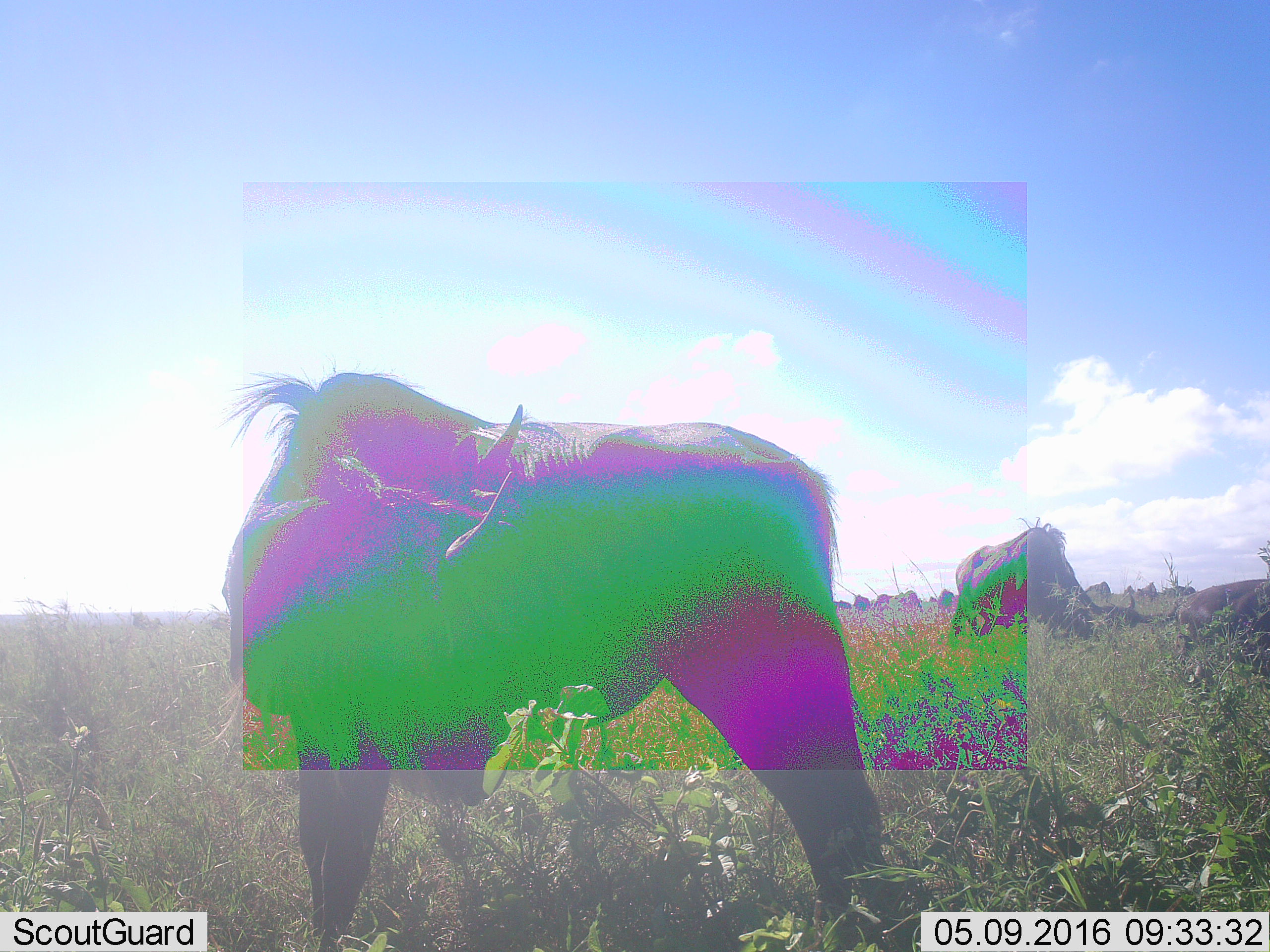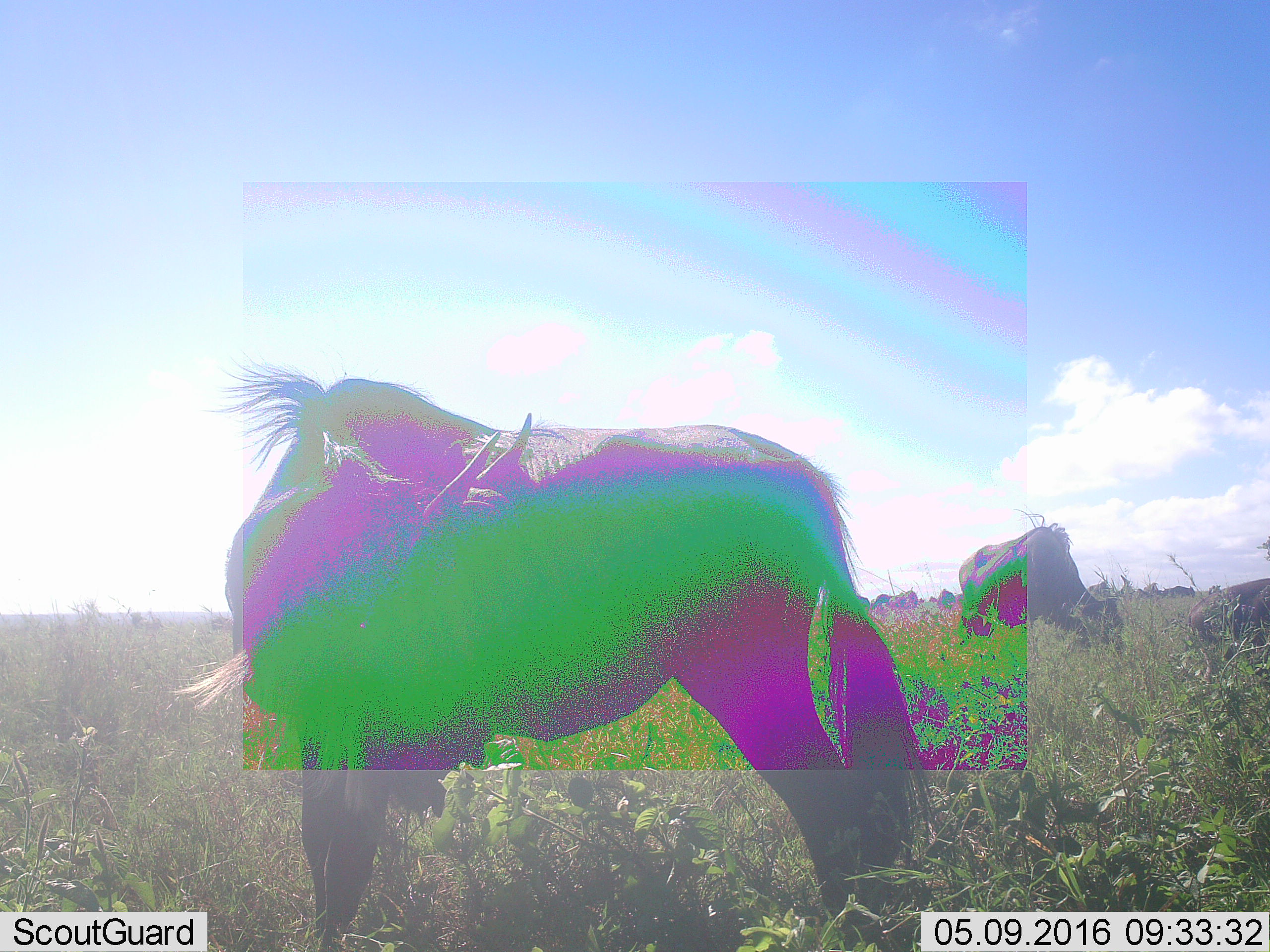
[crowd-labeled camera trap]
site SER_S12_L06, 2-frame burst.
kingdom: Animalia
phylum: Chordata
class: Mammalia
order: Artiodactyla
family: Bovidae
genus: Connochaetes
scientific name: Connochaetes taurinus taurinus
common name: blue wildebeest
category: wildebeestblue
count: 11-50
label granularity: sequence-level